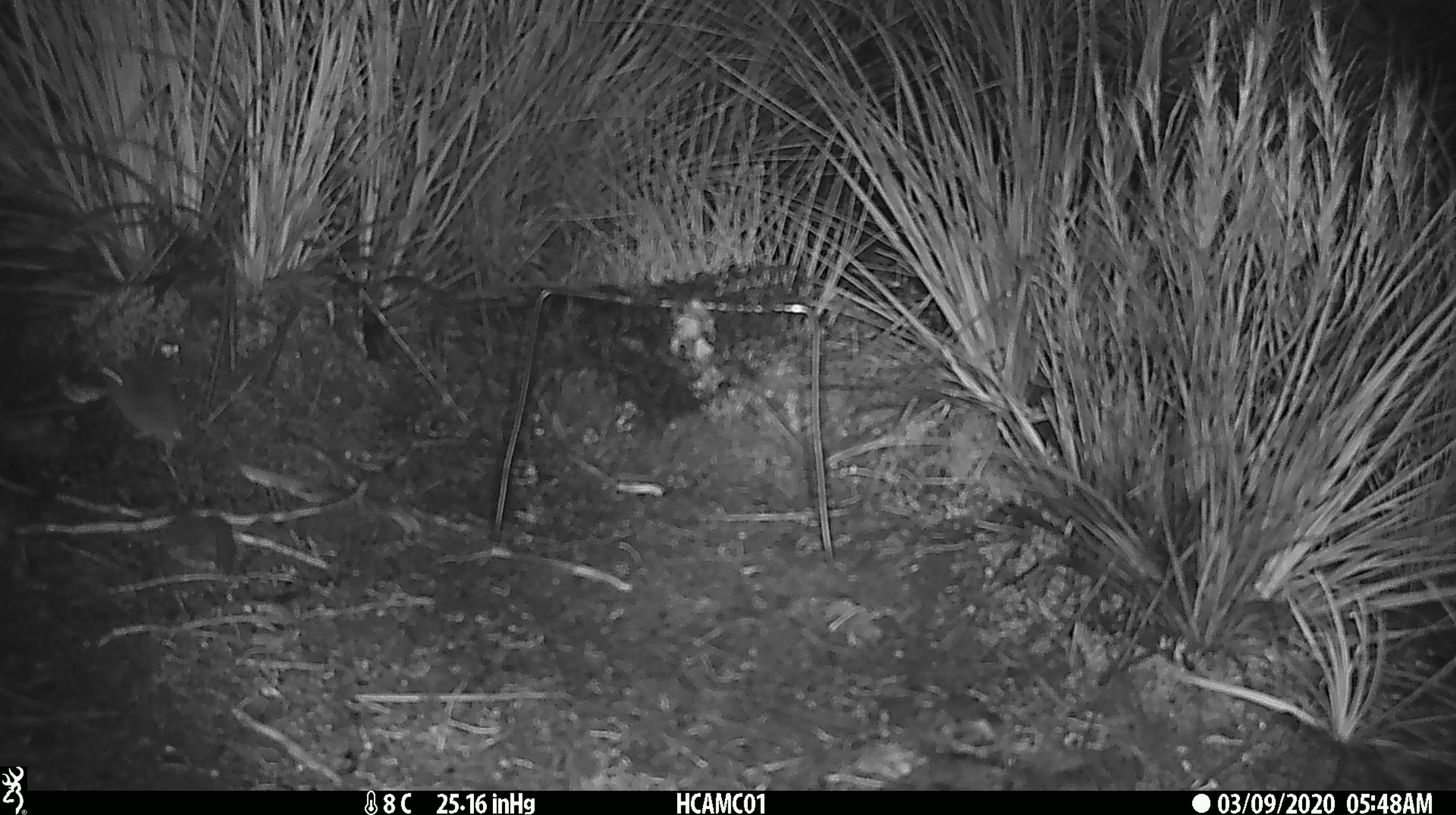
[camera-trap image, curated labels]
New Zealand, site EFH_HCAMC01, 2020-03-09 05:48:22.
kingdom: Animalia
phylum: Chordata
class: Mammalia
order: Rodentia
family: Muridae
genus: Mus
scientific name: Mus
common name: mouse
Mouse (Mus).